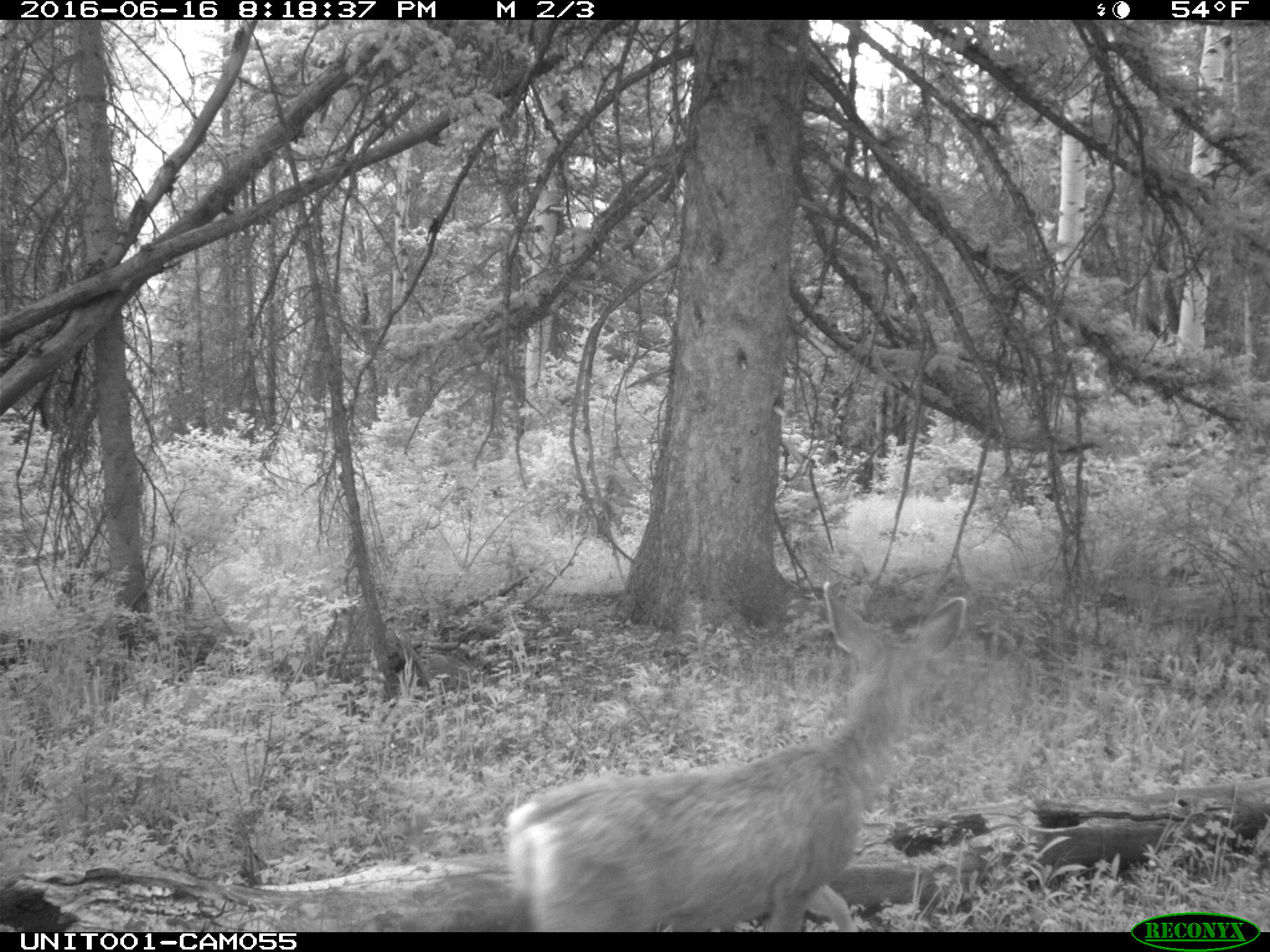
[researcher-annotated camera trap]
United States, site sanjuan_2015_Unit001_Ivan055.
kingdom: Animalia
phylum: Chordata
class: Mammalia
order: Artiodactyla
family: Cervidae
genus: Odocoileus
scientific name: Odocoileus hemionus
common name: mule deer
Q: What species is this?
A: Odocoileus hemionus (mule deer).